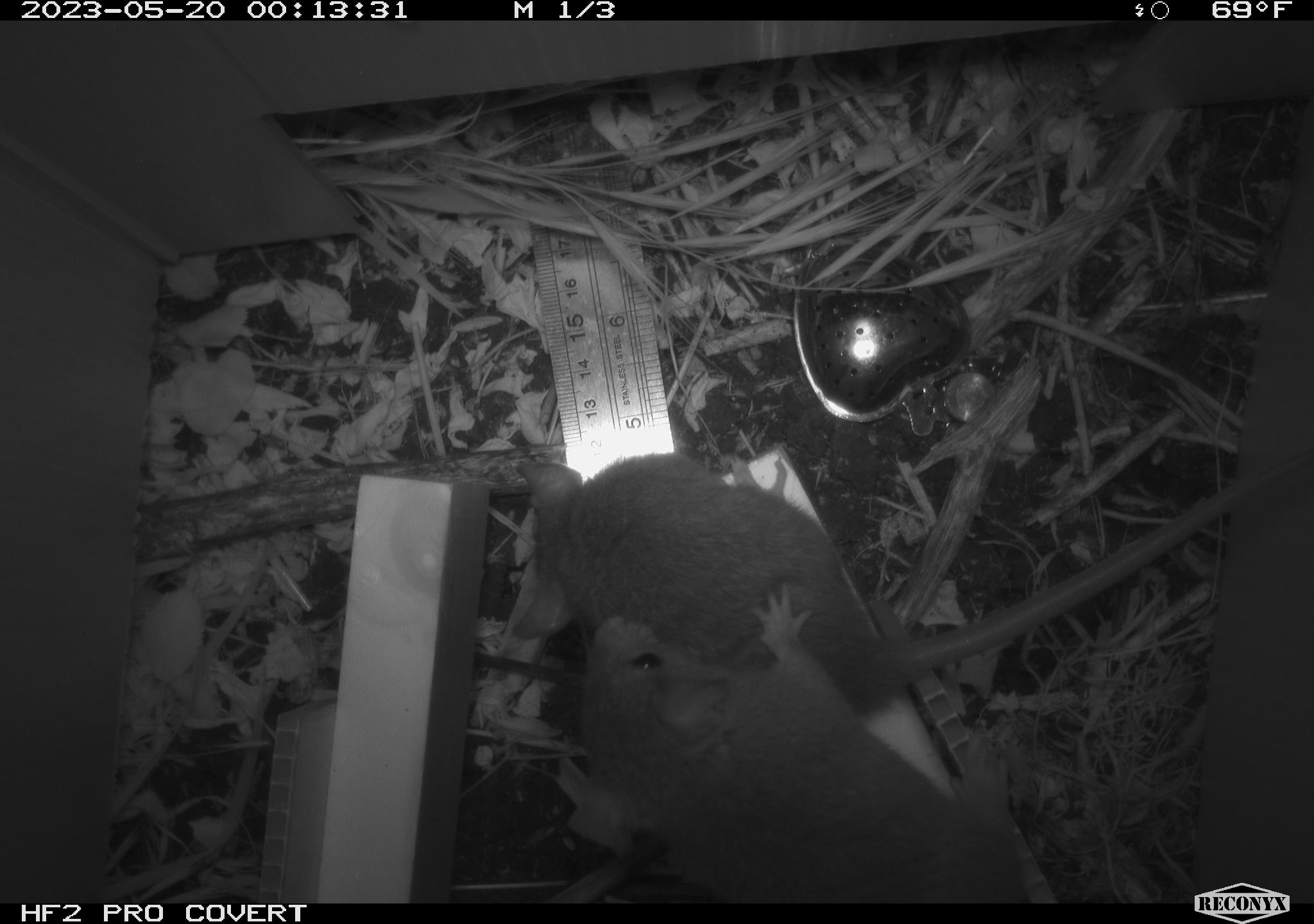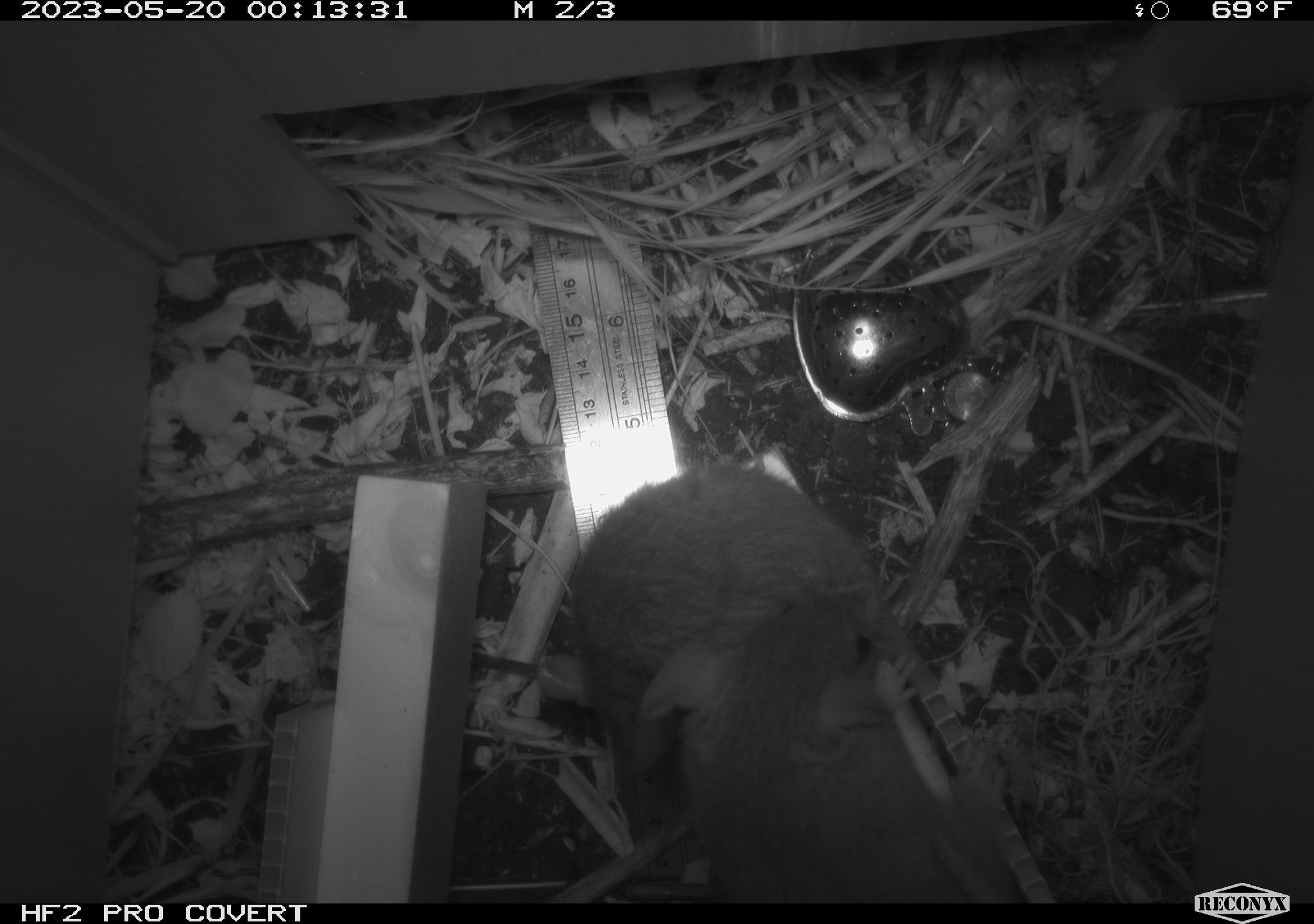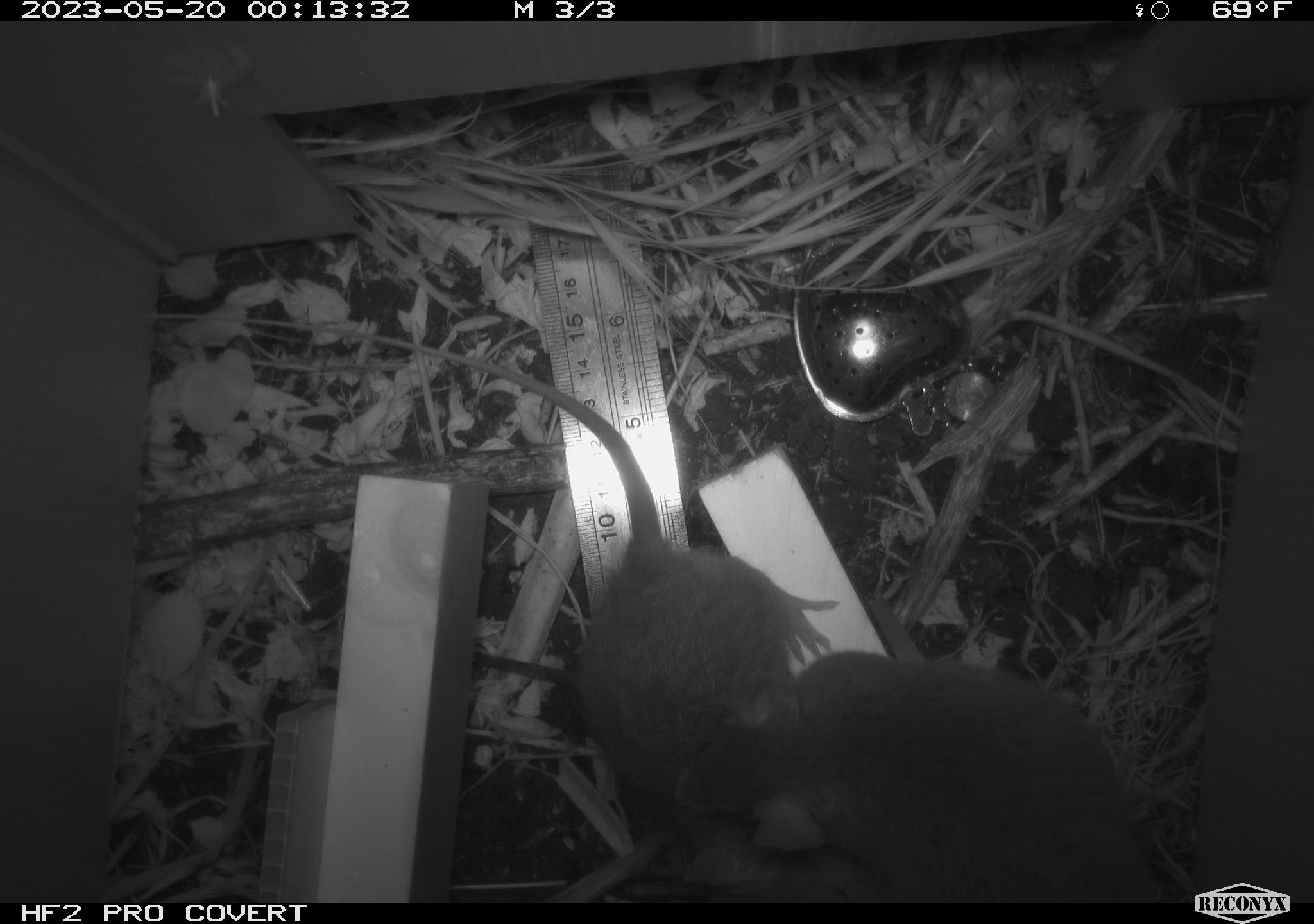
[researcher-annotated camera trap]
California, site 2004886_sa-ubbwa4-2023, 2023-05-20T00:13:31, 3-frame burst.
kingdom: Animalia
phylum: Chordata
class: Mammalia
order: Rodentia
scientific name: Rodentia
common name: mouse species